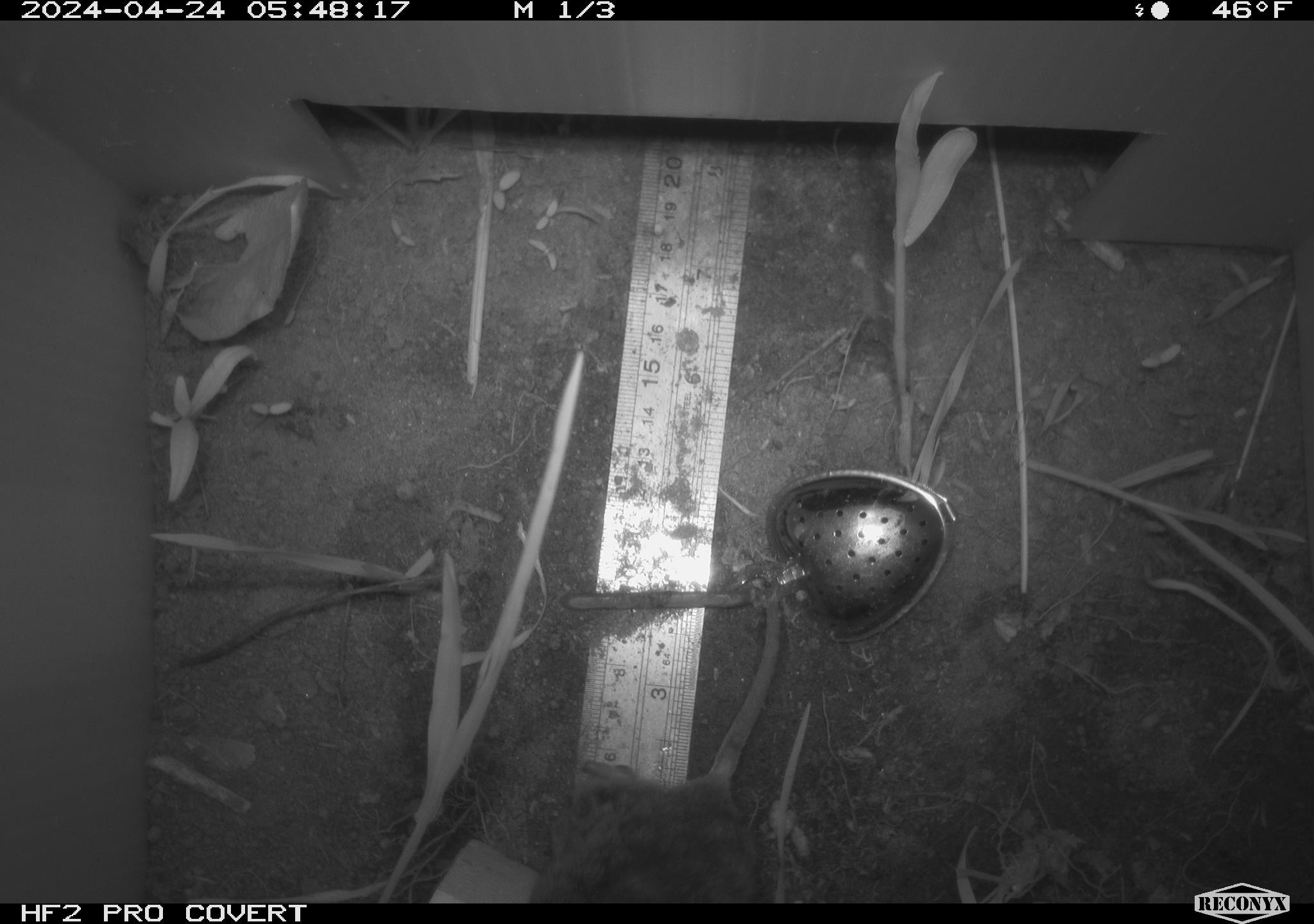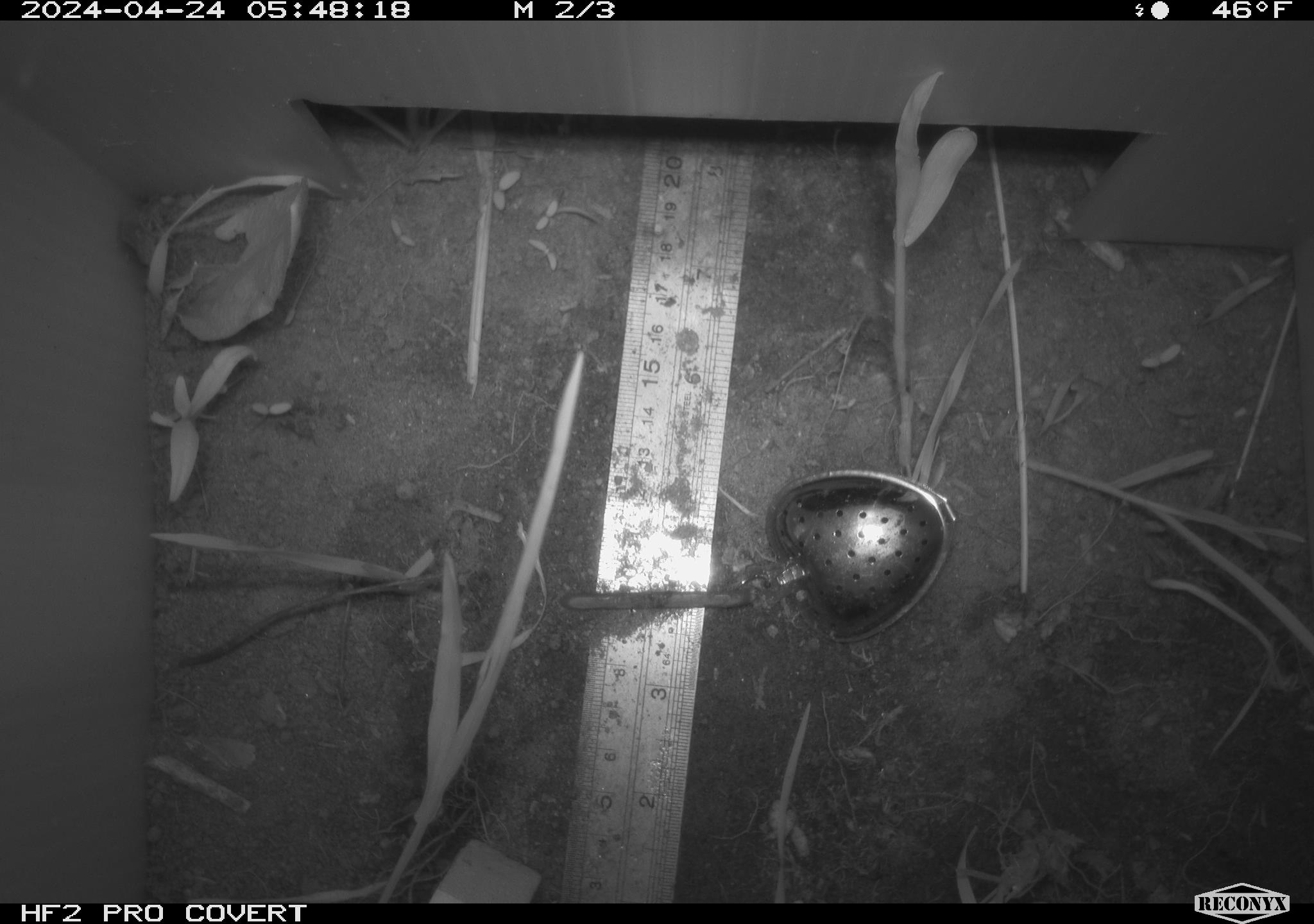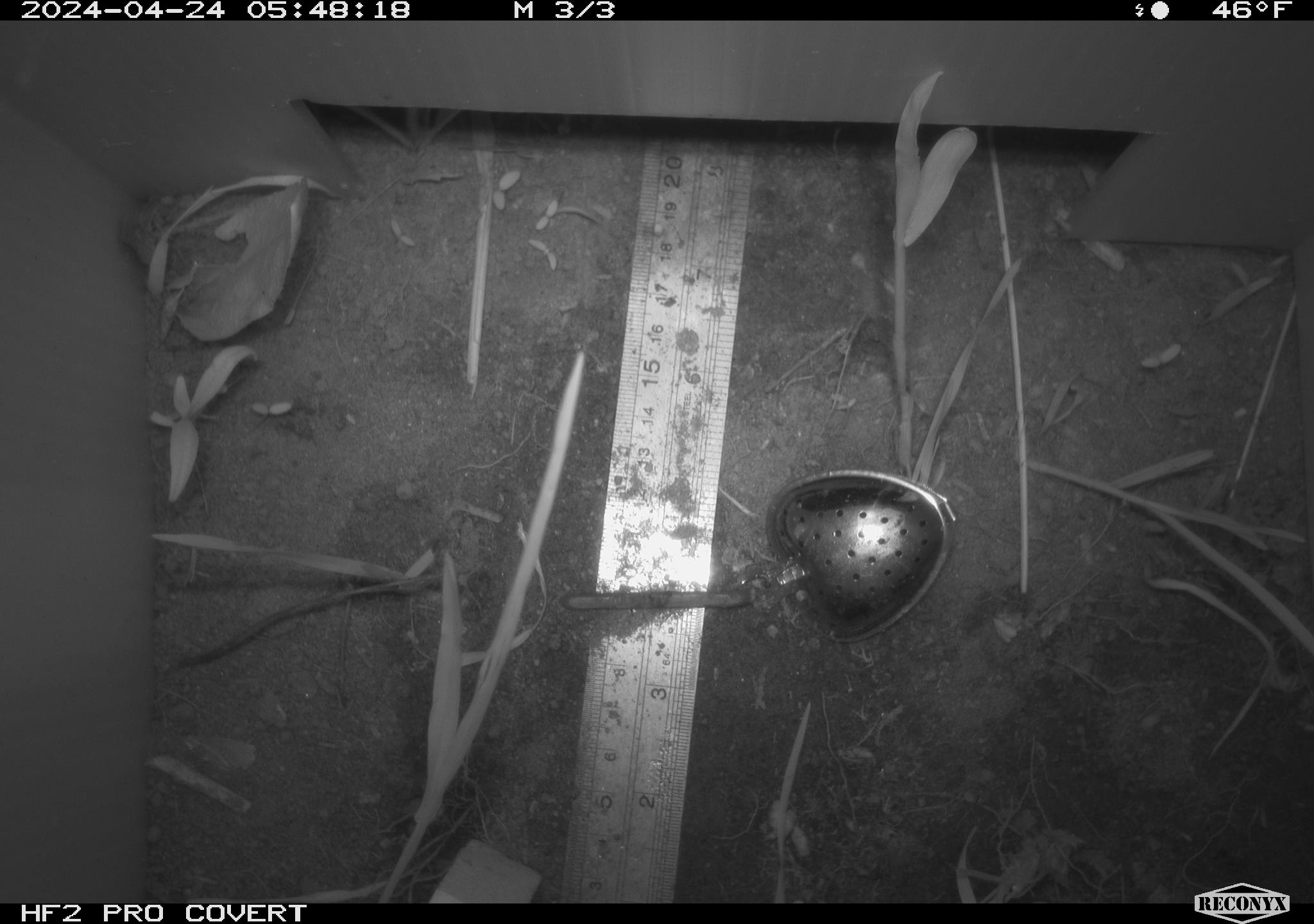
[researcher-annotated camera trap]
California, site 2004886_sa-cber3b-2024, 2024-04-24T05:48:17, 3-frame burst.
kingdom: Animalia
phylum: Chordata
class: Mammalia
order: Rodentia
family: Cricetidae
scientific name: Arvicolinae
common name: voles, lemmings, and muskrats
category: arvicolinae subfamily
Arvicolinae subfamily (voles, lemmings, and muskrats) (Arvicolinae).